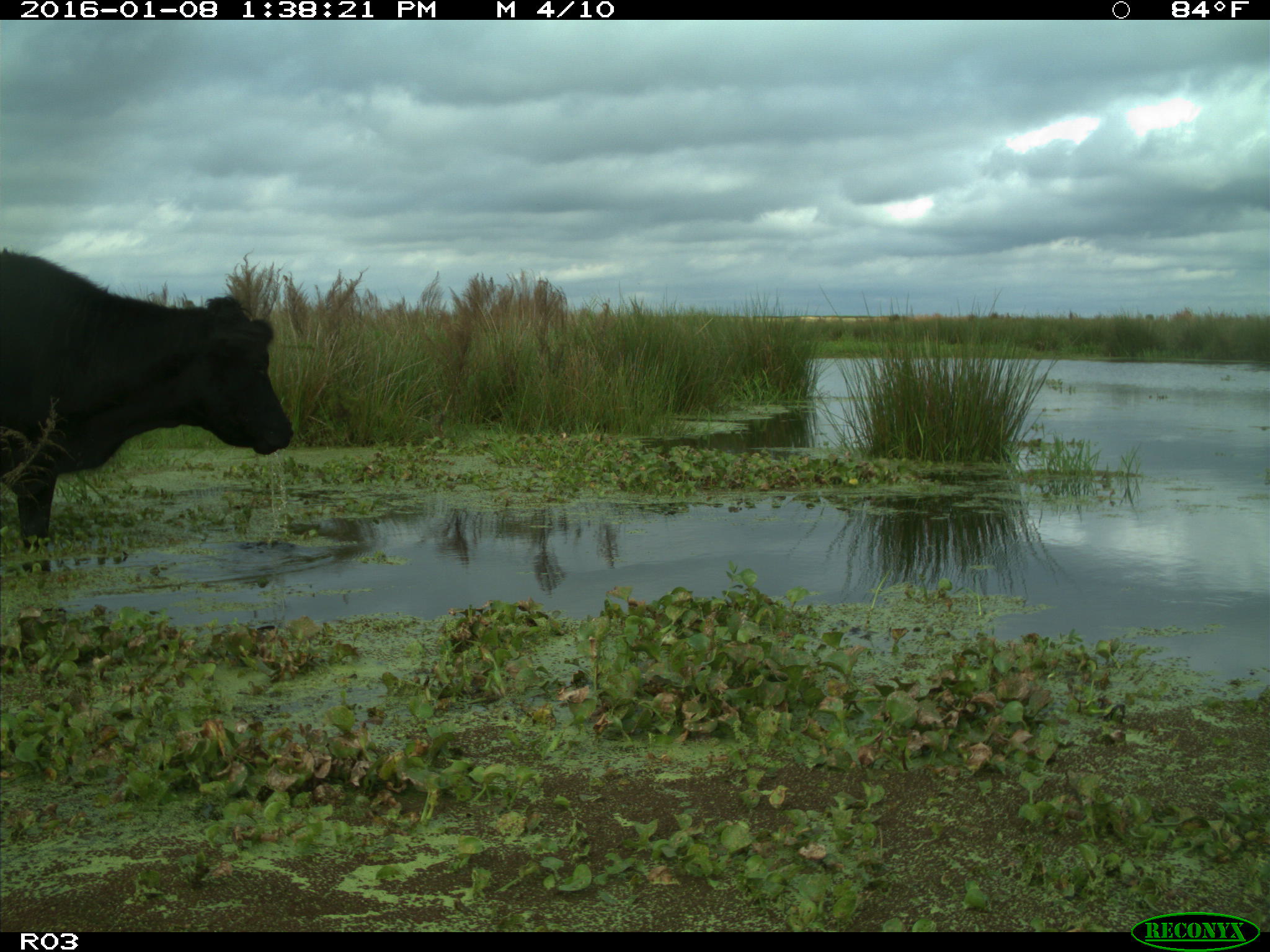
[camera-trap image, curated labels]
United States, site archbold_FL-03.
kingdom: Animalia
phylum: Chordata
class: Mammalia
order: Artiodactyla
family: Bovidae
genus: Bos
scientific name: Bos taurus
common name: domestic cow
Bos taurus (domestic cow).